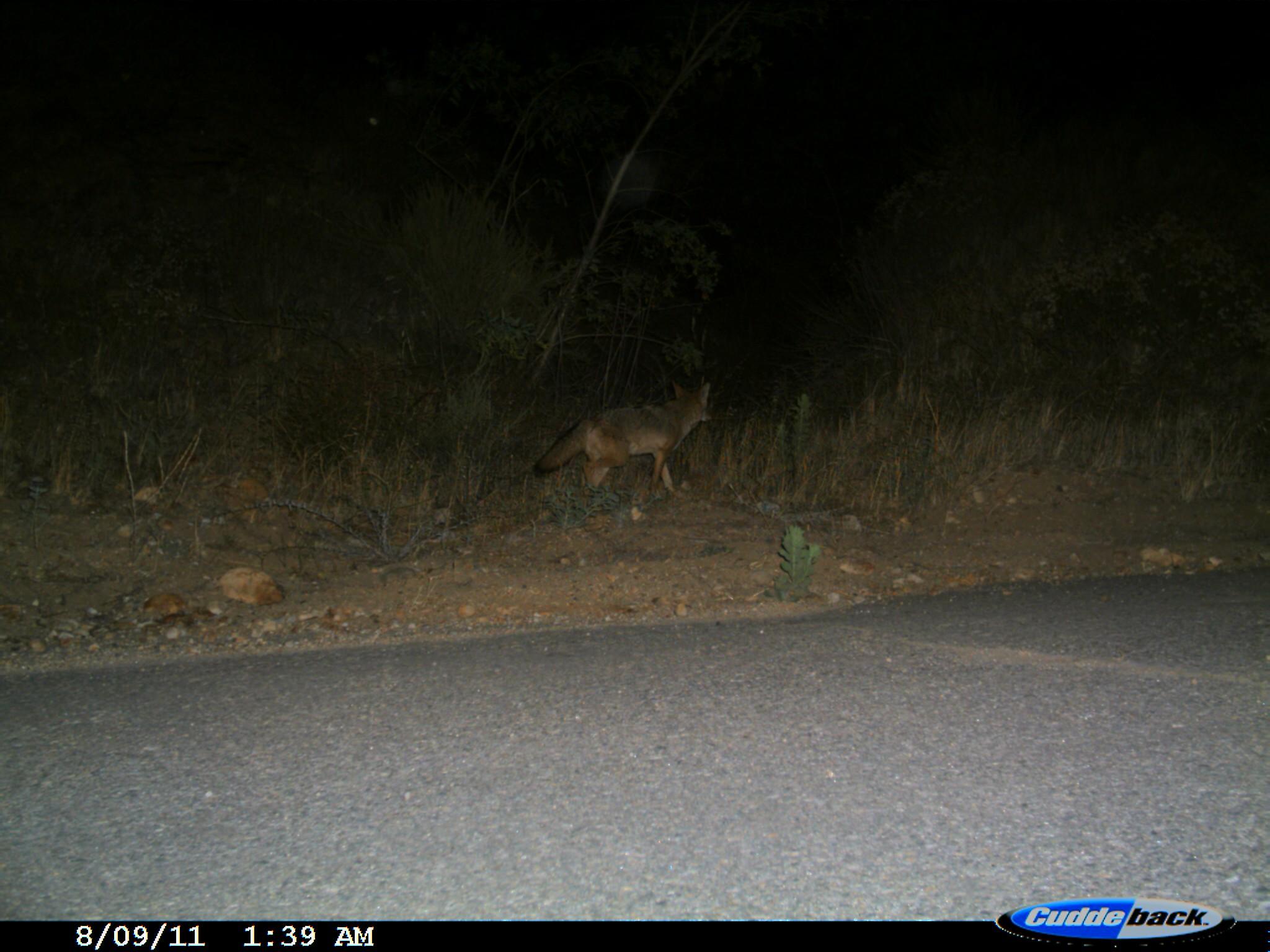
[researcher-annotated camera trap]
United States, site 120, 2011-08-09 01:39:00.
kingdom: Animalia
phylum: Chordata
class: Mammalia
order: Carnivora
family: Canidae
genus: Canis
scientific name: Canis latrans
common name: coyote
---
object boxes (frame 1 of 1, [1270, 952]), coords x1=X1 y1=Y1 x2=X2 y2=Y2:
coyote: x1=514 y1=372 x2=731 y2=509